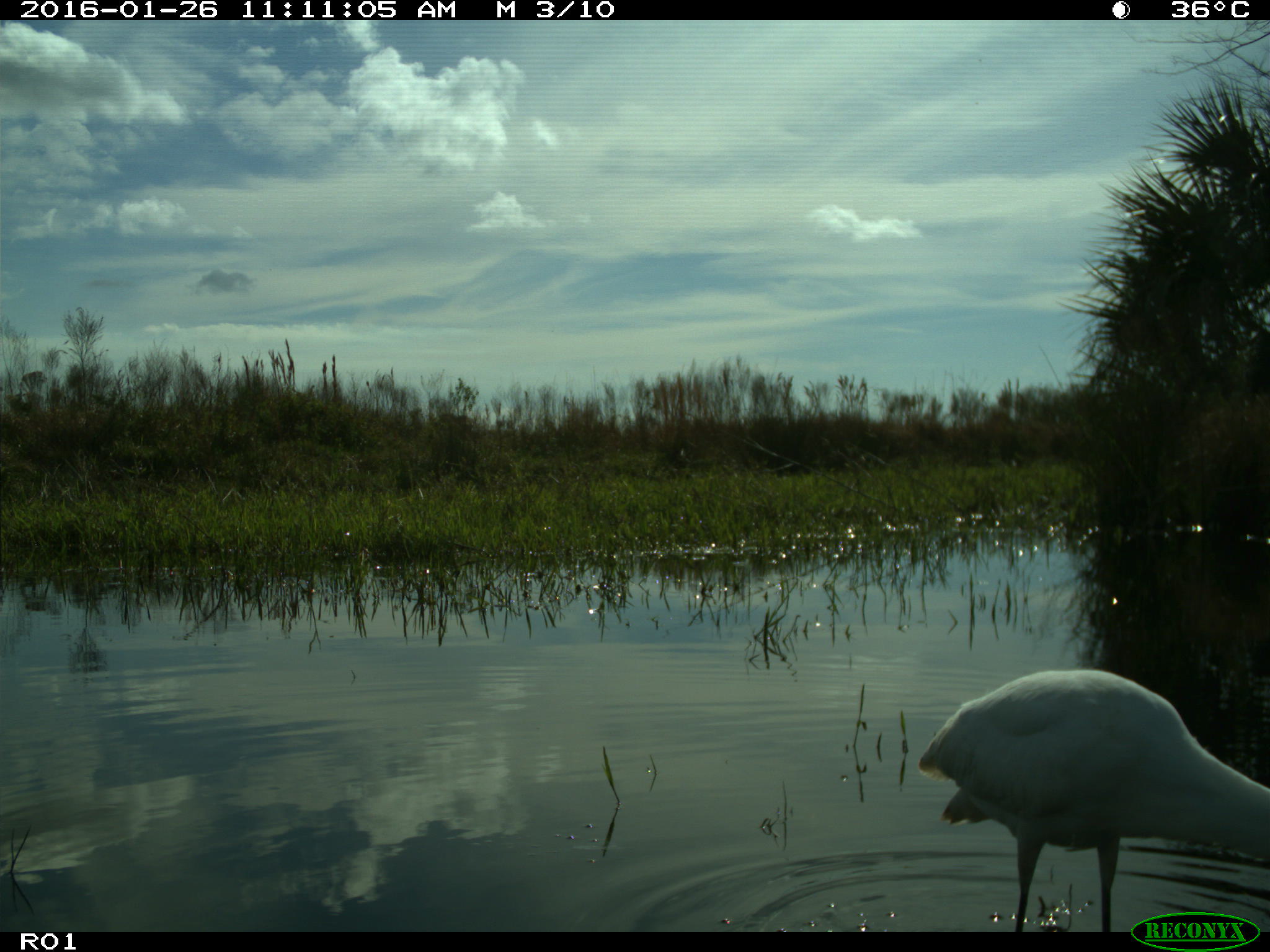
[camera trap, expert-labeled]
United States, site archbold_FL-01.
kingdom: Animalia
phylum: Chordata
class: Aves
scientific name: Aves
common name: birds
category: unidentified bird